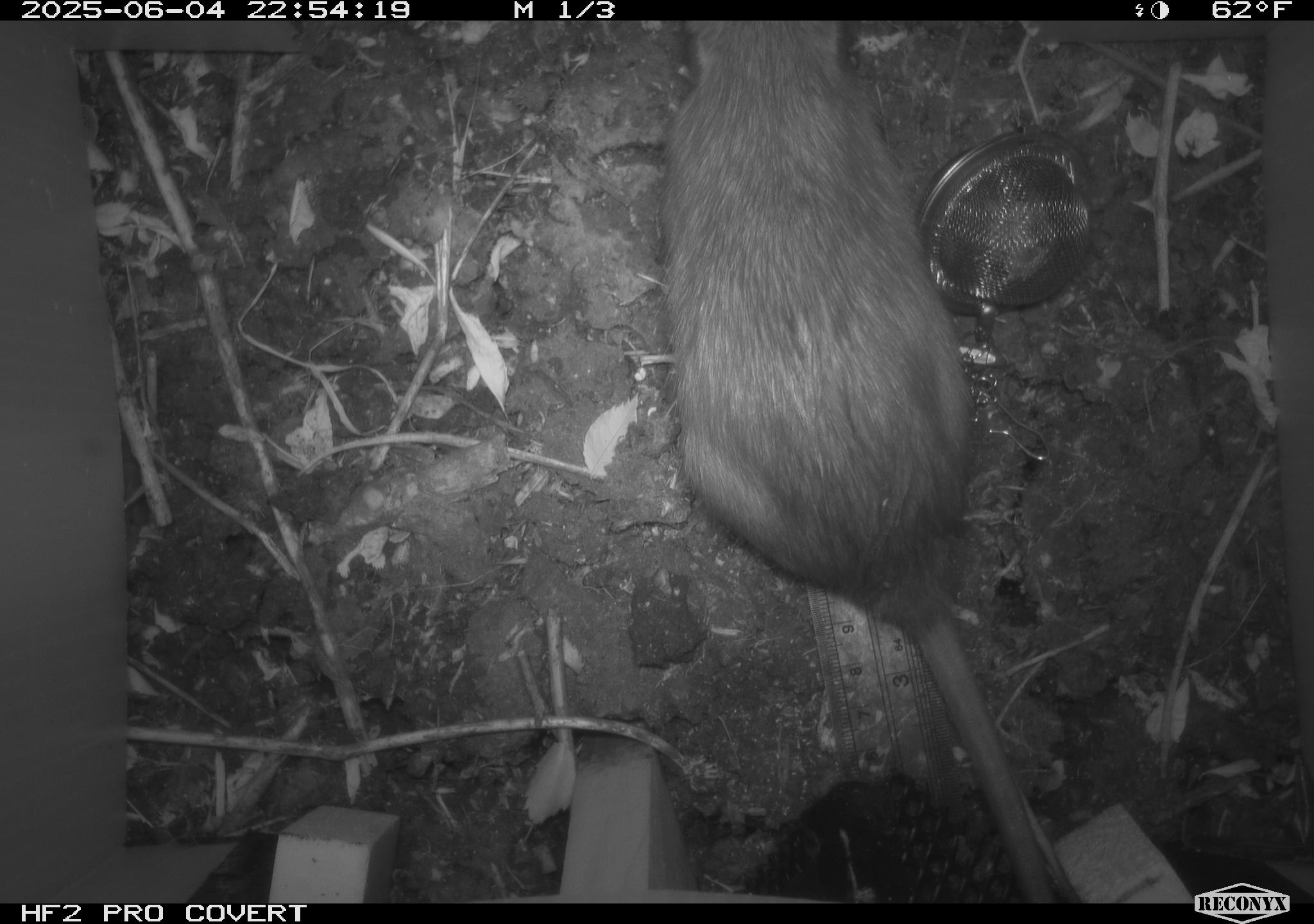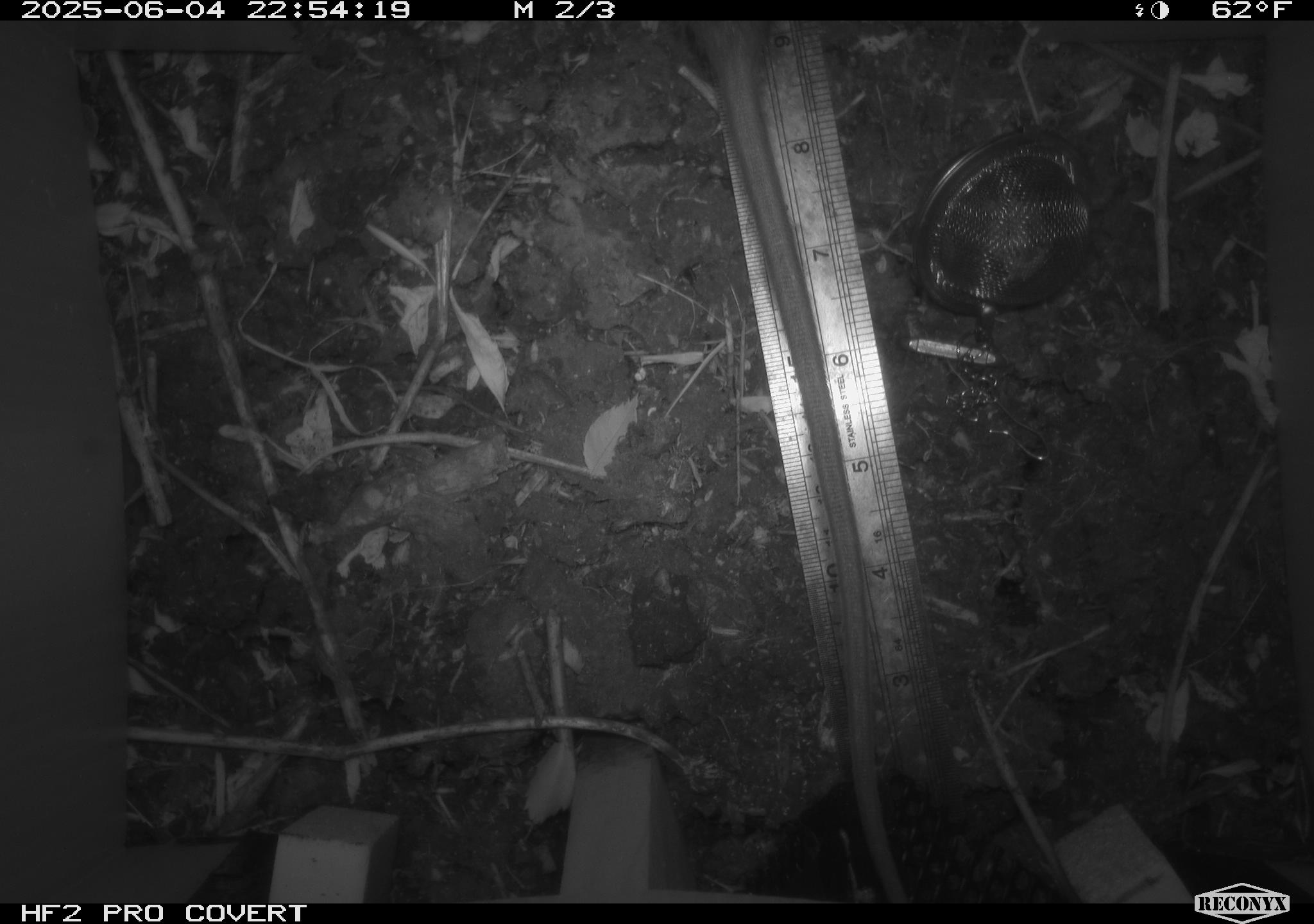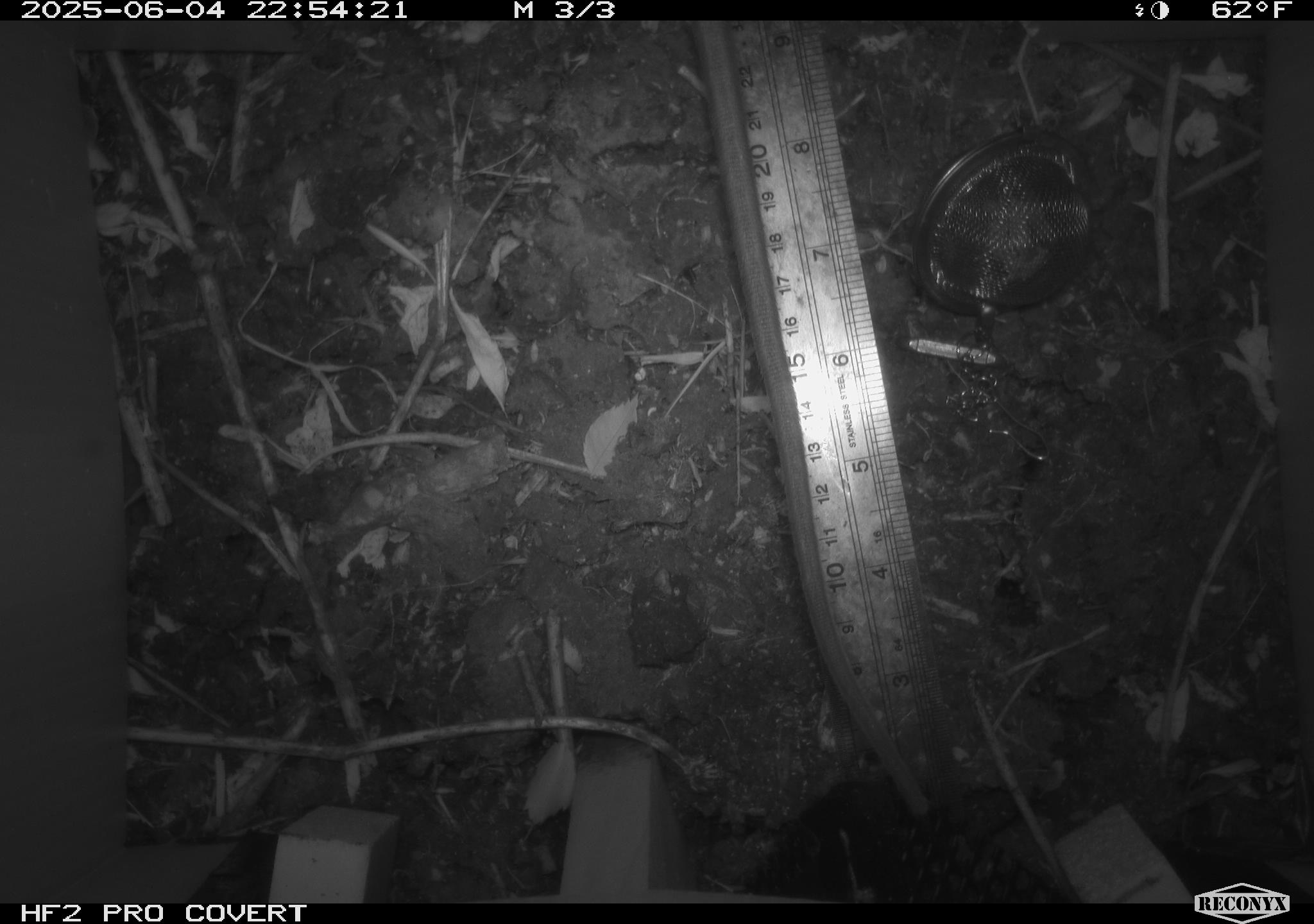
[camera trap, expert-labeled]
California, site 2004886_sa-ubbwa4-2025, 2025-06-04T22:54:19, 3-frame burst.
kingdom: Animalia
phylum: Chordata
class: Mammalia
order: Rodentia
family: Muridae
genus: Rattus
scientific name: Rattus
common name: rat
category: rattus species